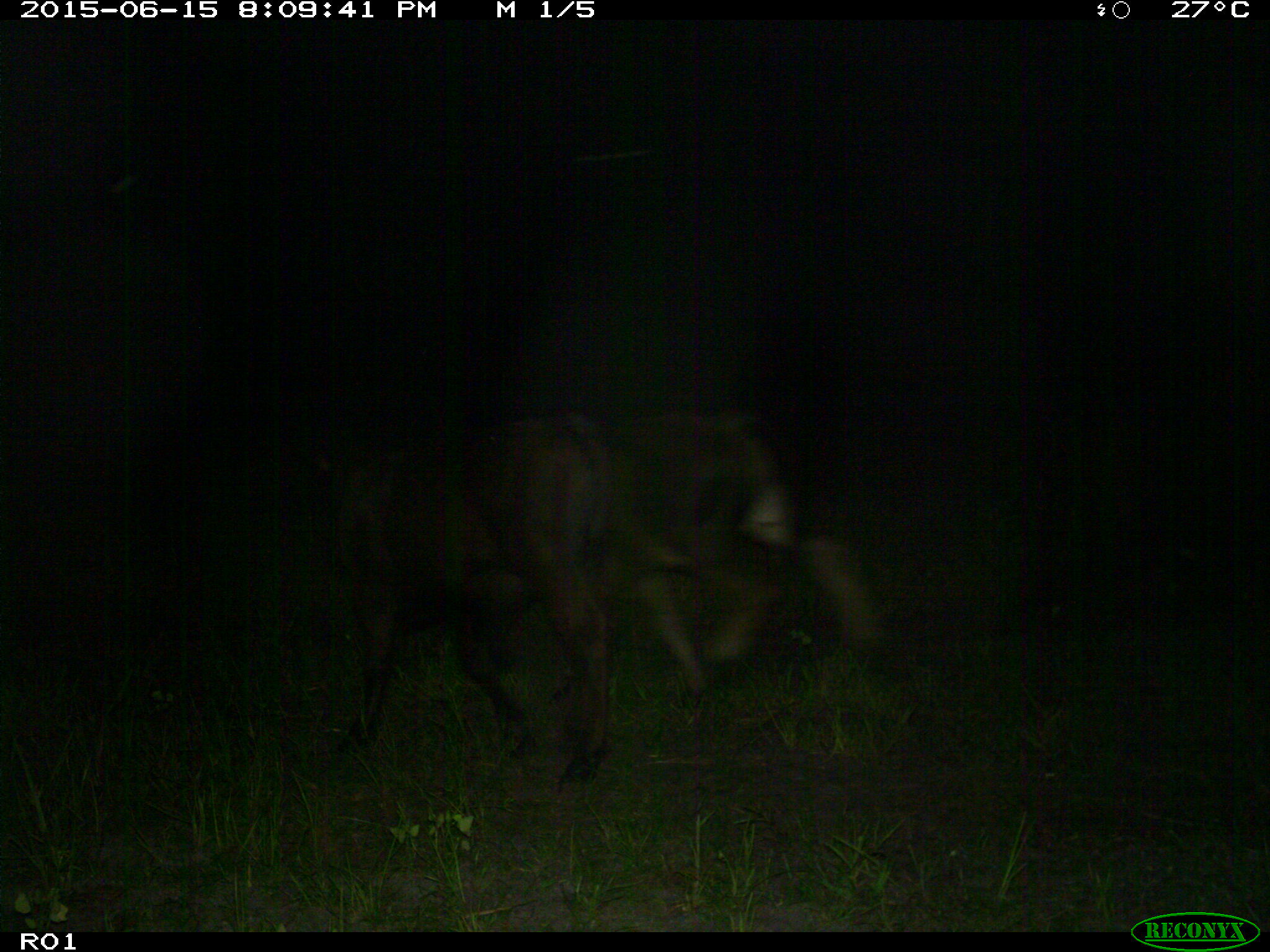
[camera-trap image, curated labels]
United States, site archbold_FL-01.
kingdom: Animalia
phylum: Chordata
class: Mammalia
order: Artiodactyla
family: Bovidae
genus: Bos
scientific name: Bos taurus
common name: domestic cow